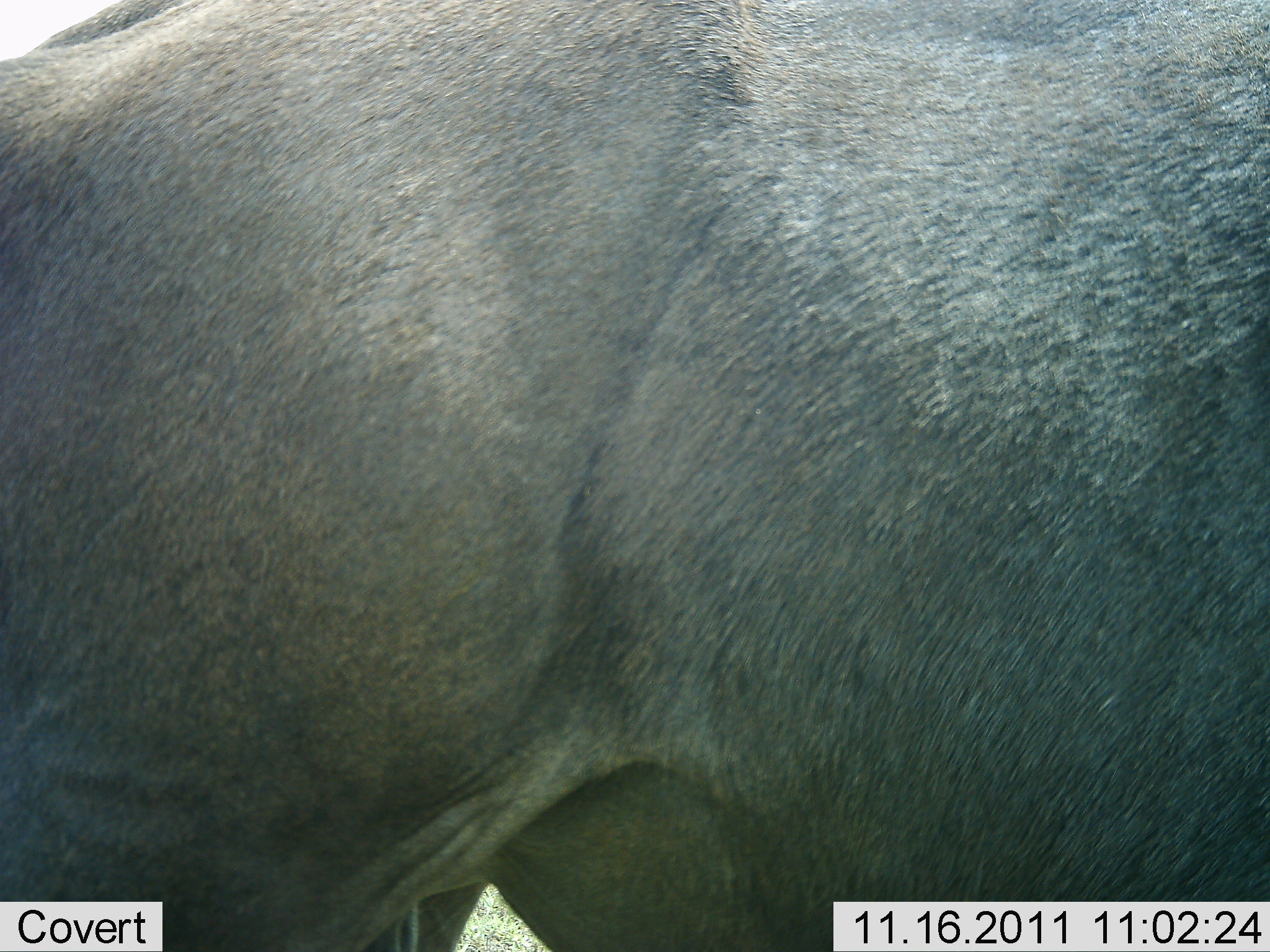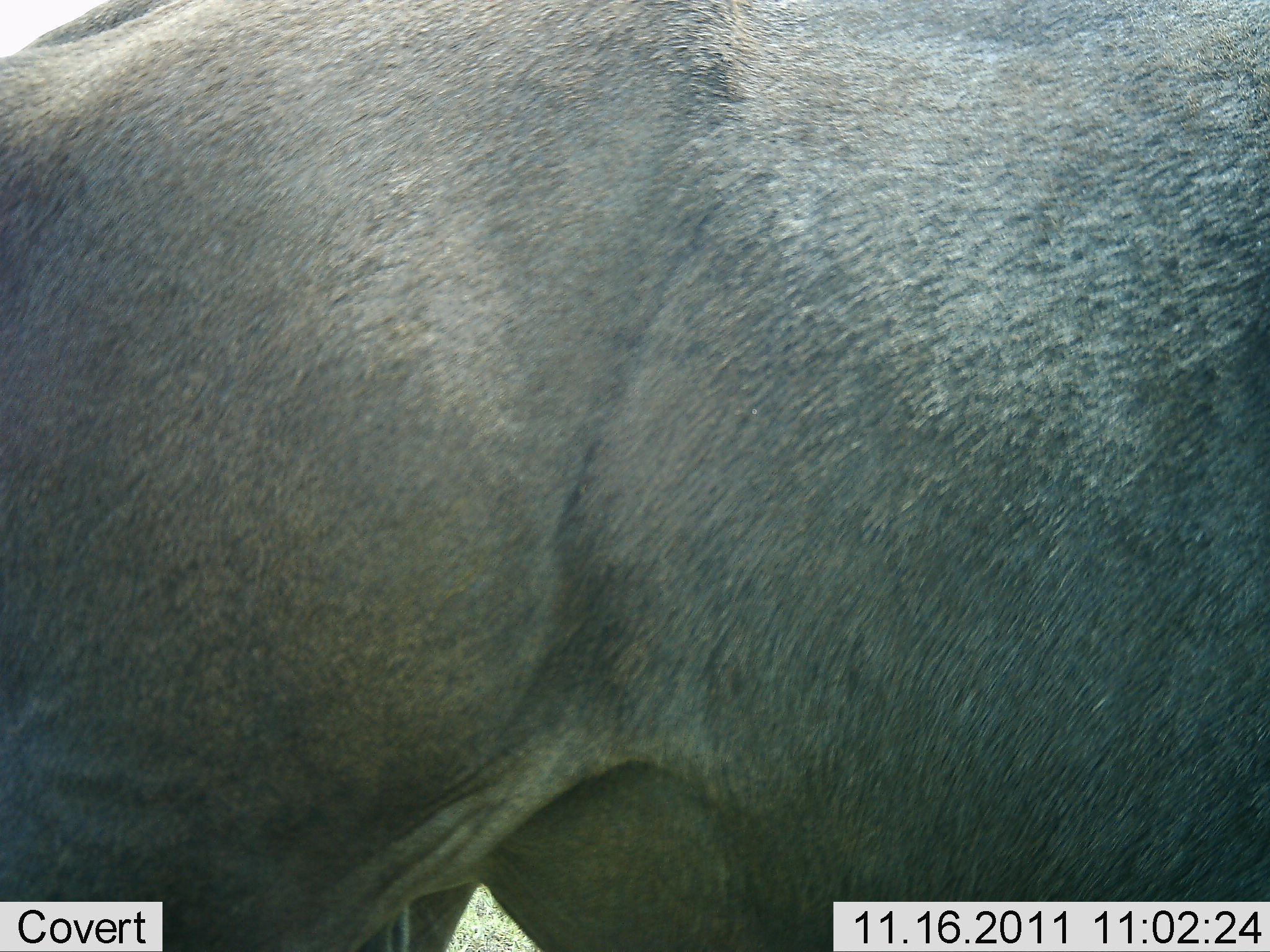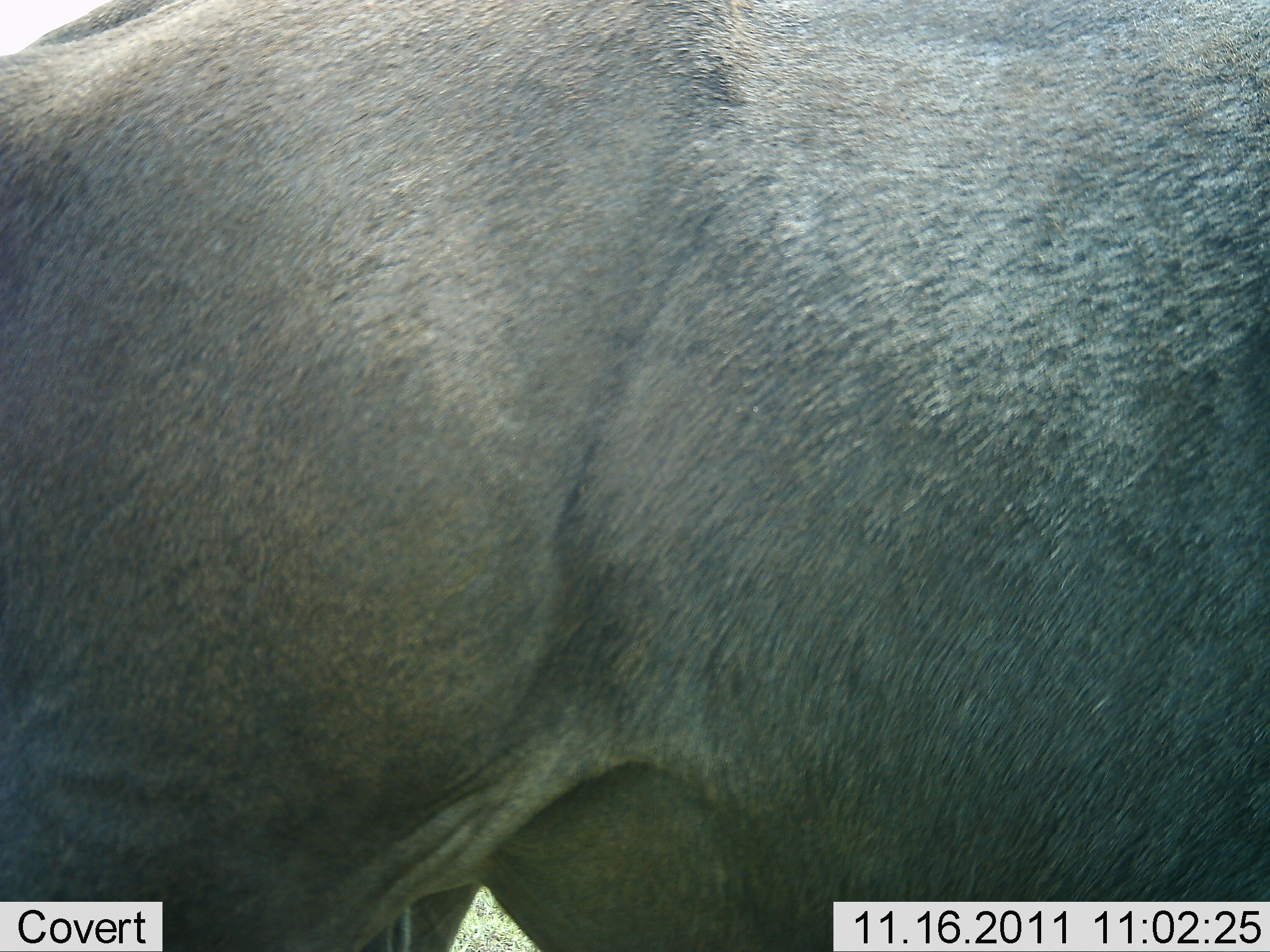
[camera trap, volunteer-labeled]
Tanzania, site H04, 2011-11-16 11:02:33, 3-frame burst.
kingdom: Animalia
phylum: Chordata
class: Mammalia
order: Artiodactyla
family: Bovidae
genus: Connochaetes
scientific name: Connochaetes taurinus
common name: blue wildebeest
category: wildebeest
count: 1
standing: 88%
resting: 0%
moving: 0%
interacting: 0%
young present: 0%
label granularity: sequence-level